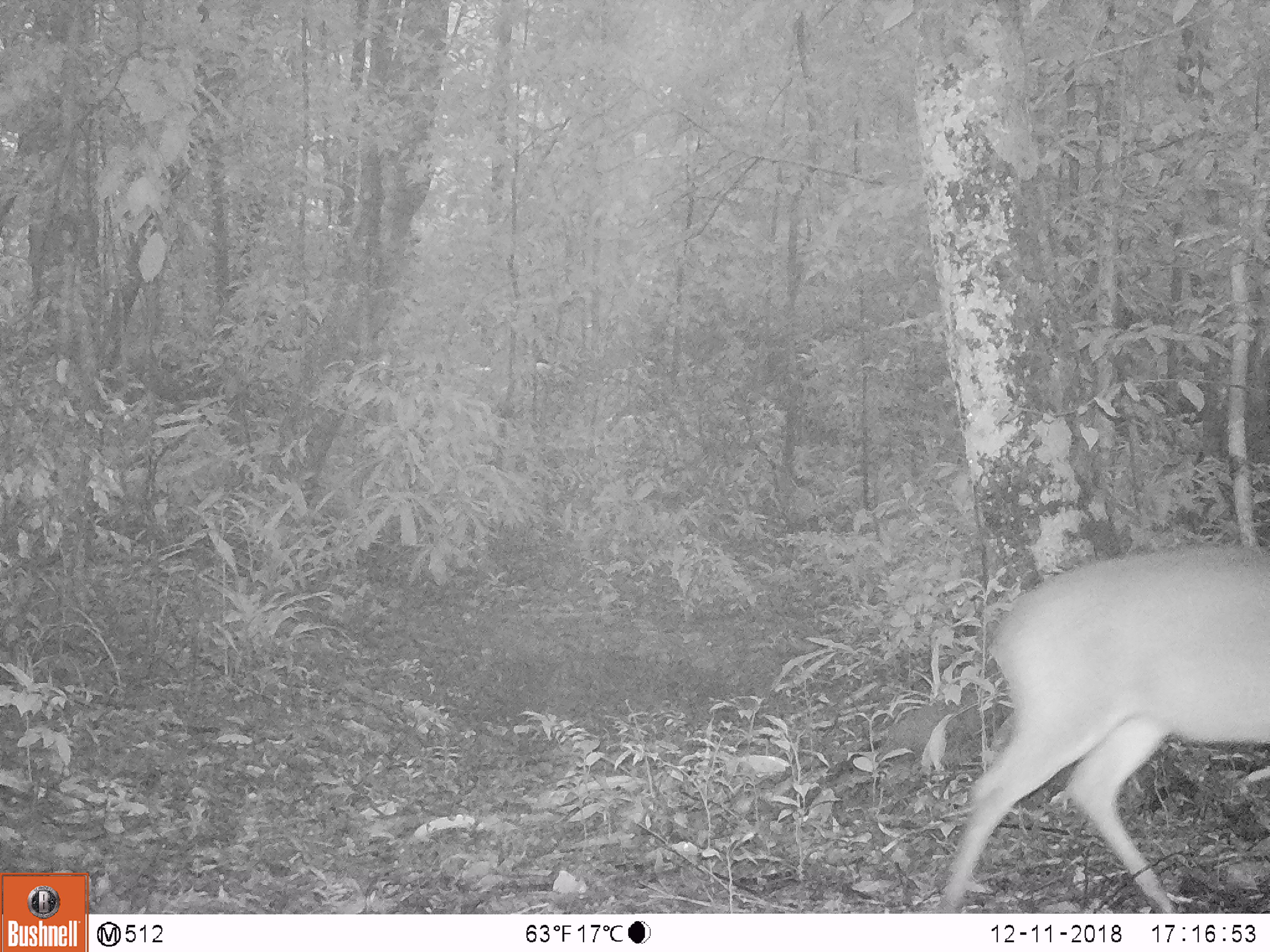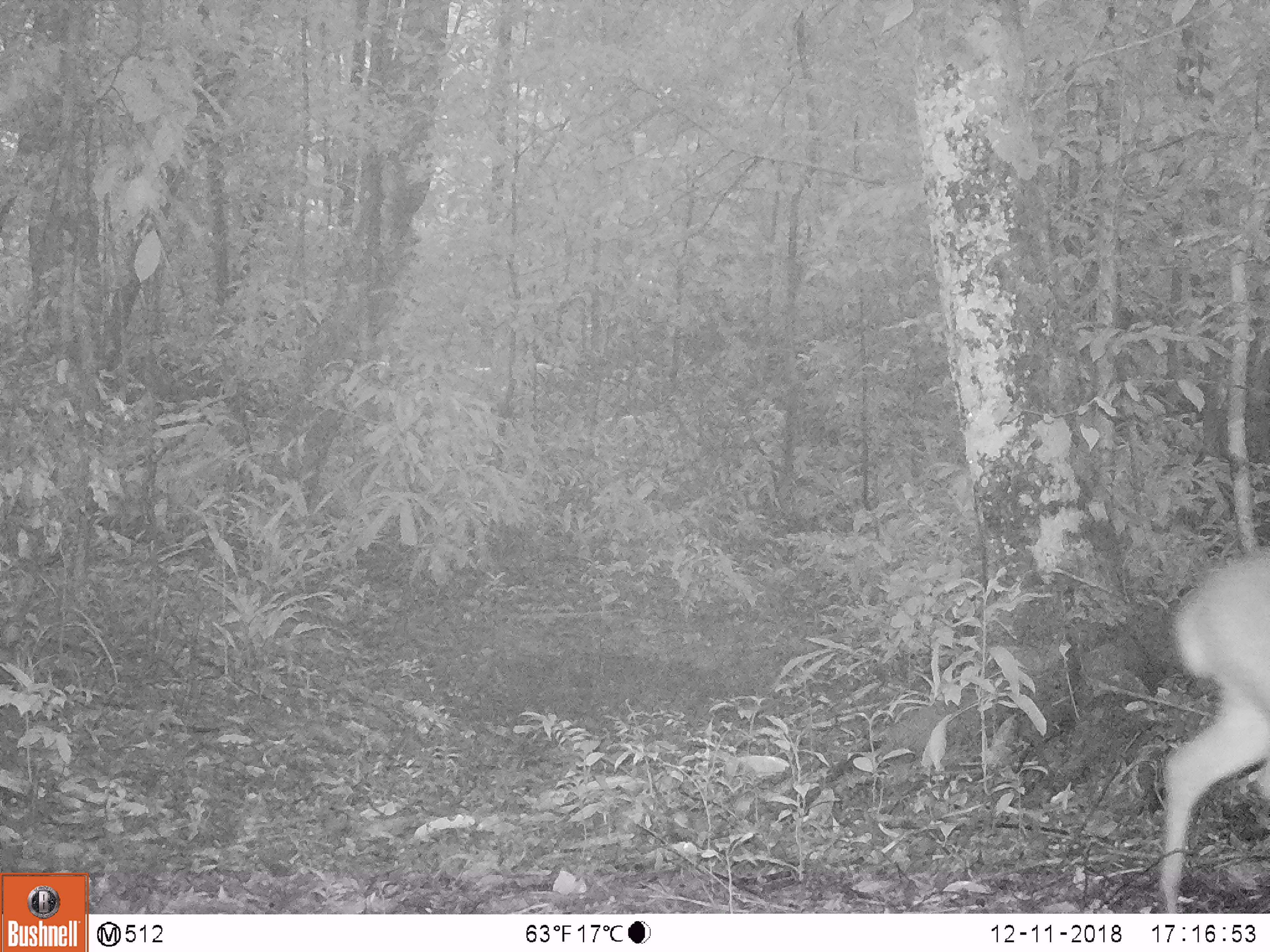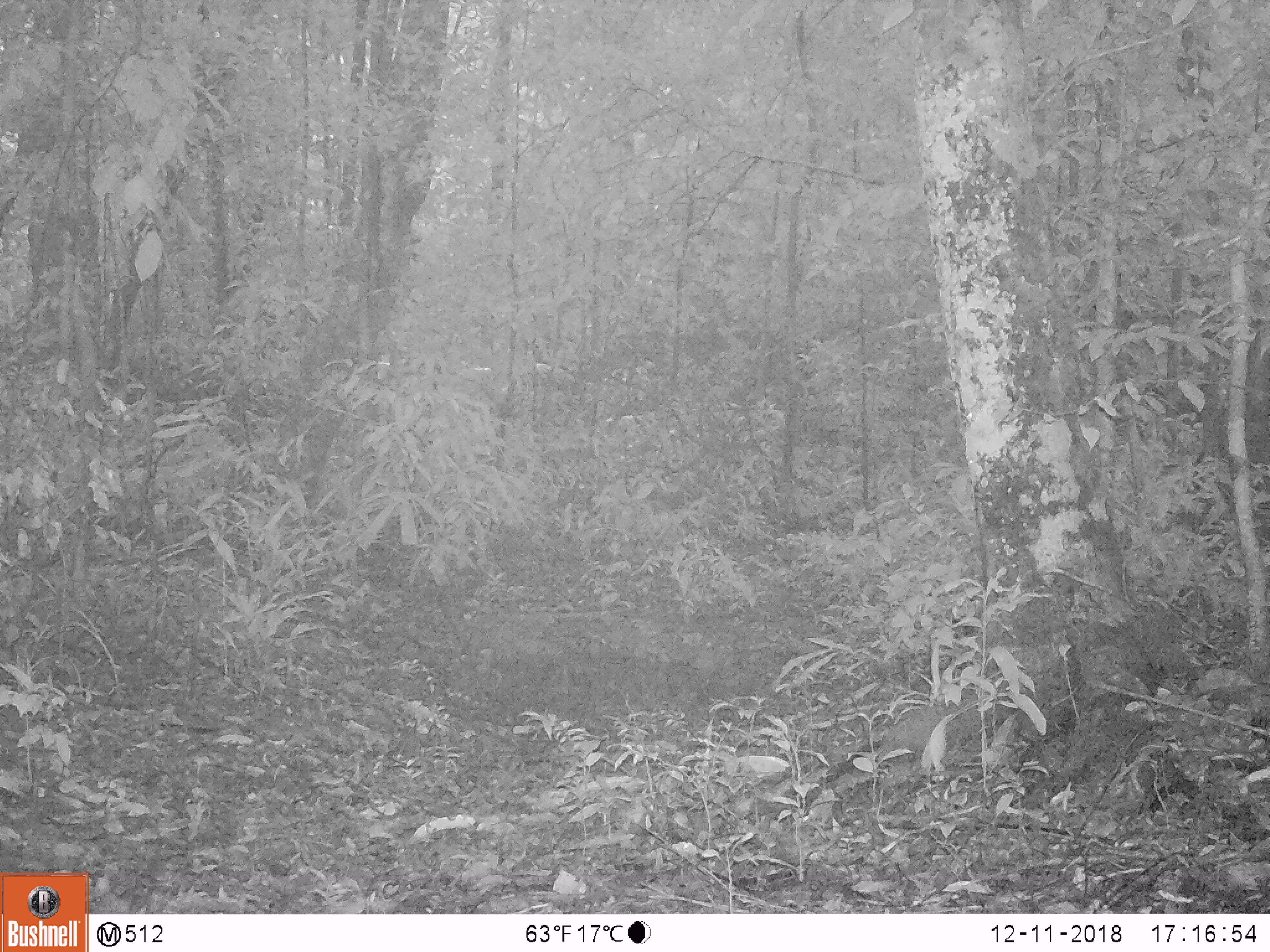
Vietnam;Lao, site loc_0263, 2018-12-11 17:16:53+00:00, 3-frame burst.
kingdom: Animalia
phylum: Chordata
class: Mammalia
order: Artiodactyla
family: Cervidae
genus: Muntiacus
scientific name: Muntiacus vuquangensis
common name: large-antlered muntjac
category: large antlered muntjac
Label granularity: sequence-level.